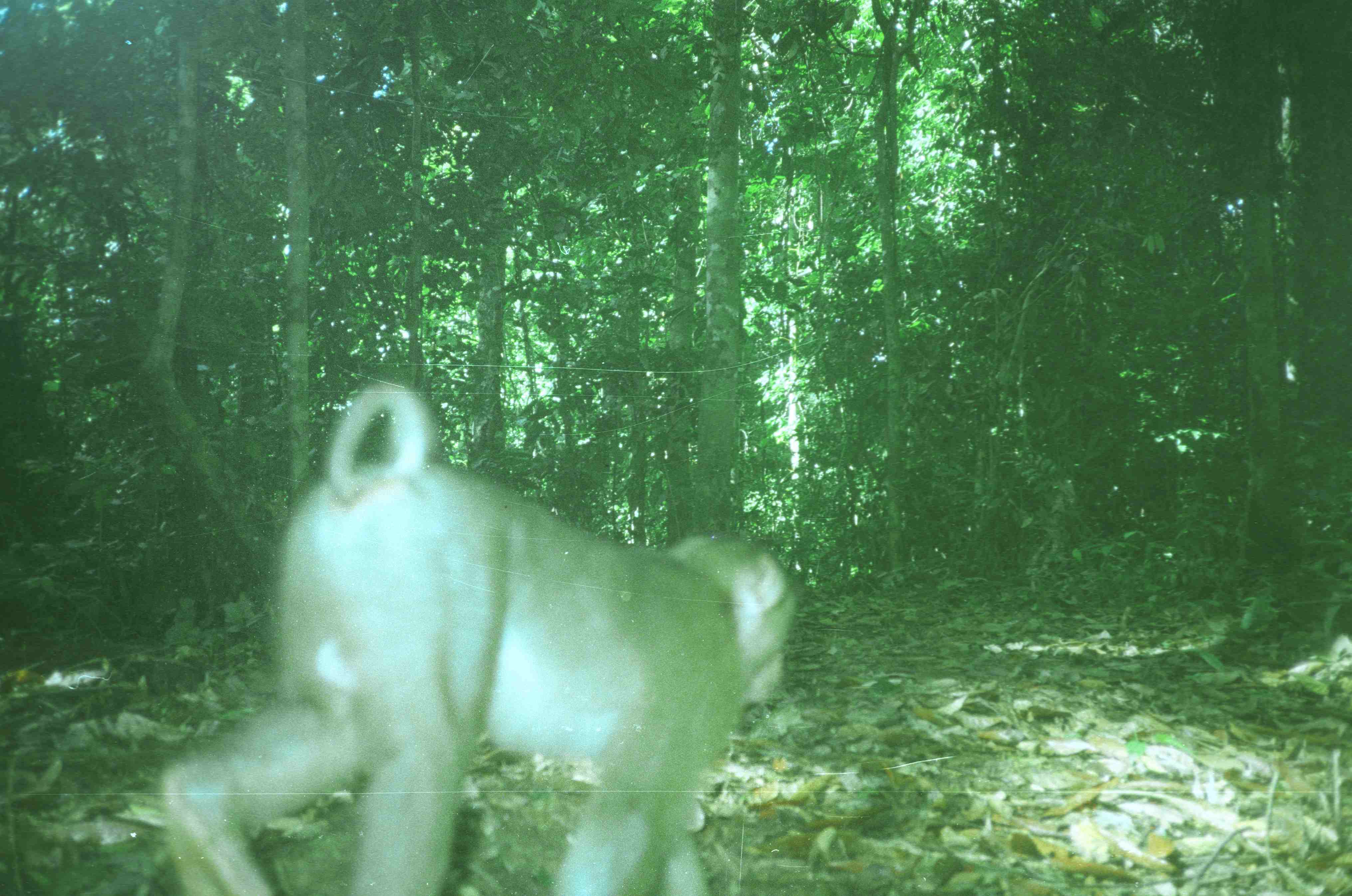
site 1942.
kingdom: Animalia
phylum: Chordata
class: Mammalia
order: Primates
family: Cercopithecidae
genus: Macaca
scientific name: Macaca nemestrina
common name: southern pig-tailed macaque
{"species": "Macaca nemestrina (southern pig-tailed macaque)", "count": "1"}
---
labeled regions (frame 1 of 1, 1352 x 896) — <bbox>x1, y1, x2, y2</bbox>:
macaca nemestrina: <bbox>160, 382, 797, 895</bbox>